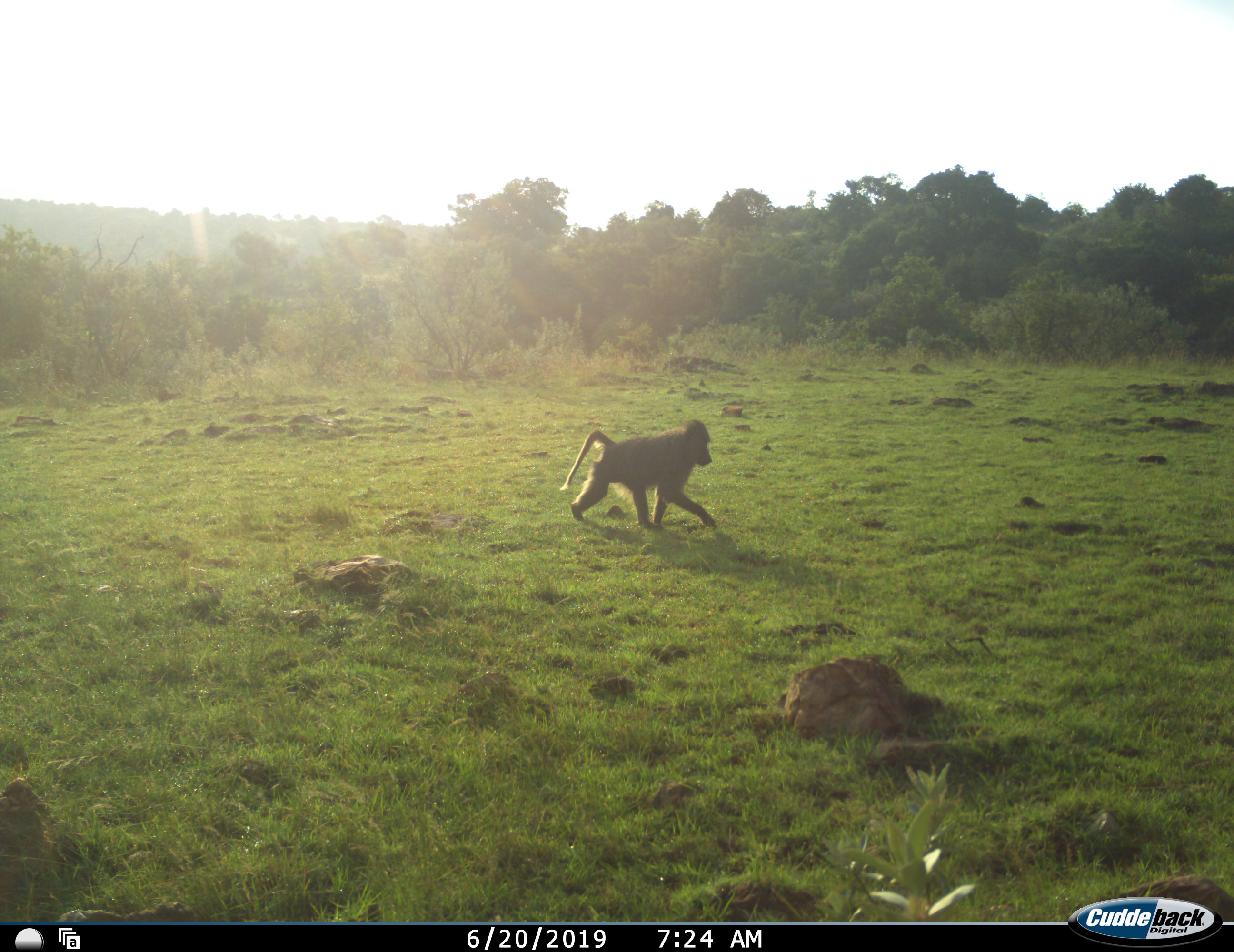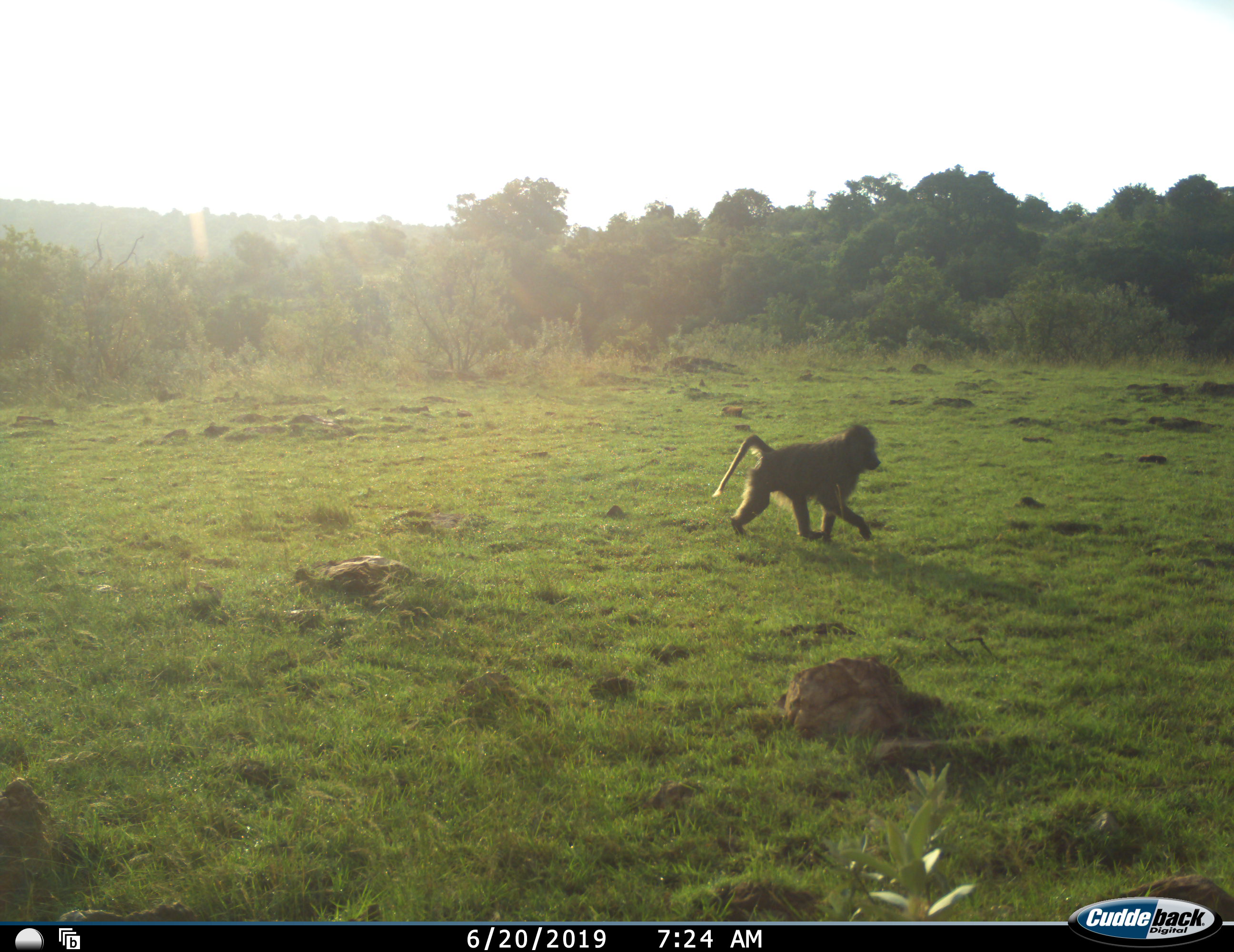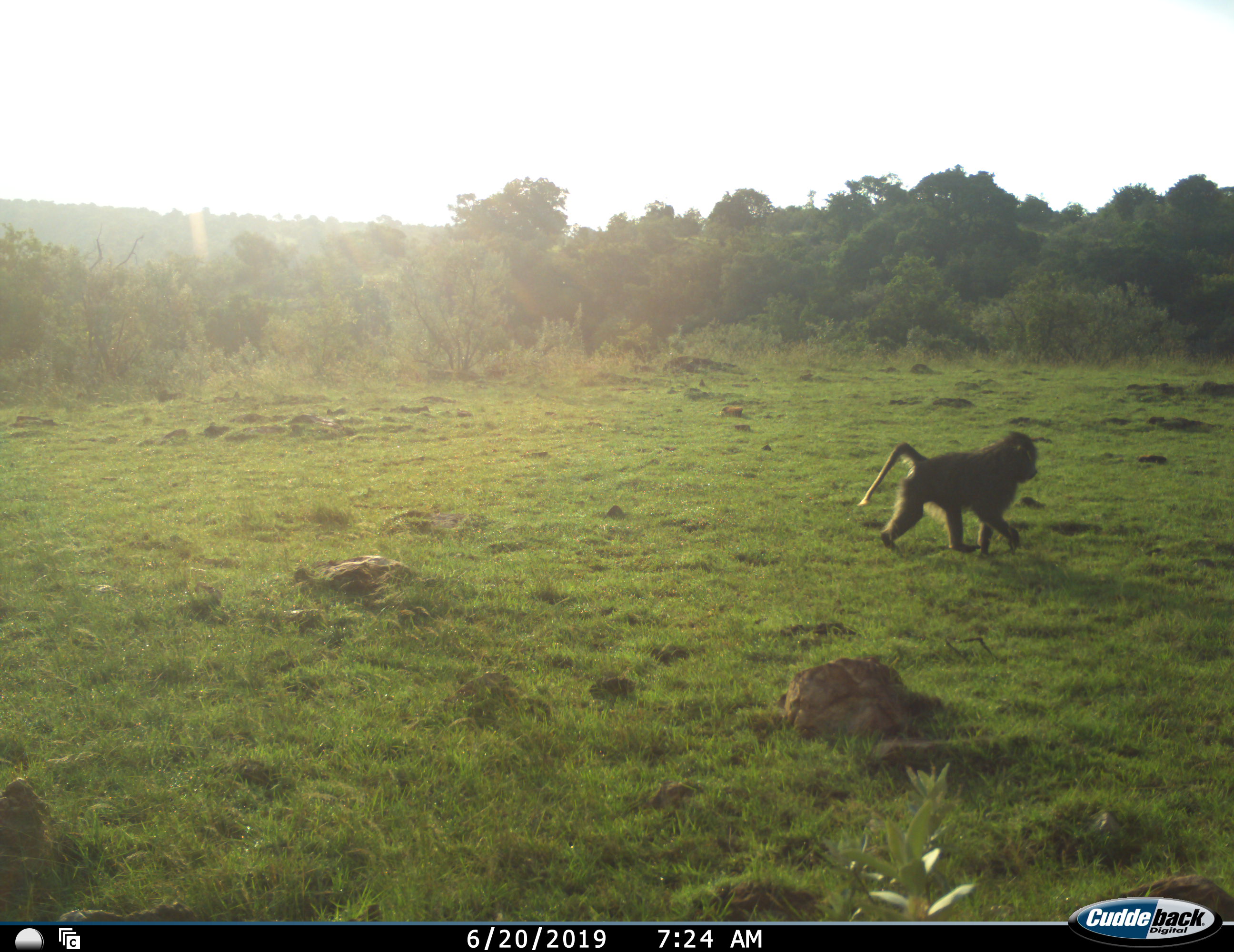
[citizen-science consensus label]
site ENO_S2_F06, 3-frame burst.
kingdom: Animalia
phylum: Chordata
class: Mammalia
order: Primates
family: Cercopithecidae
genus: Papio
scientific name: Papio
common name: baboon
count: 1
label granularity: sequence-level